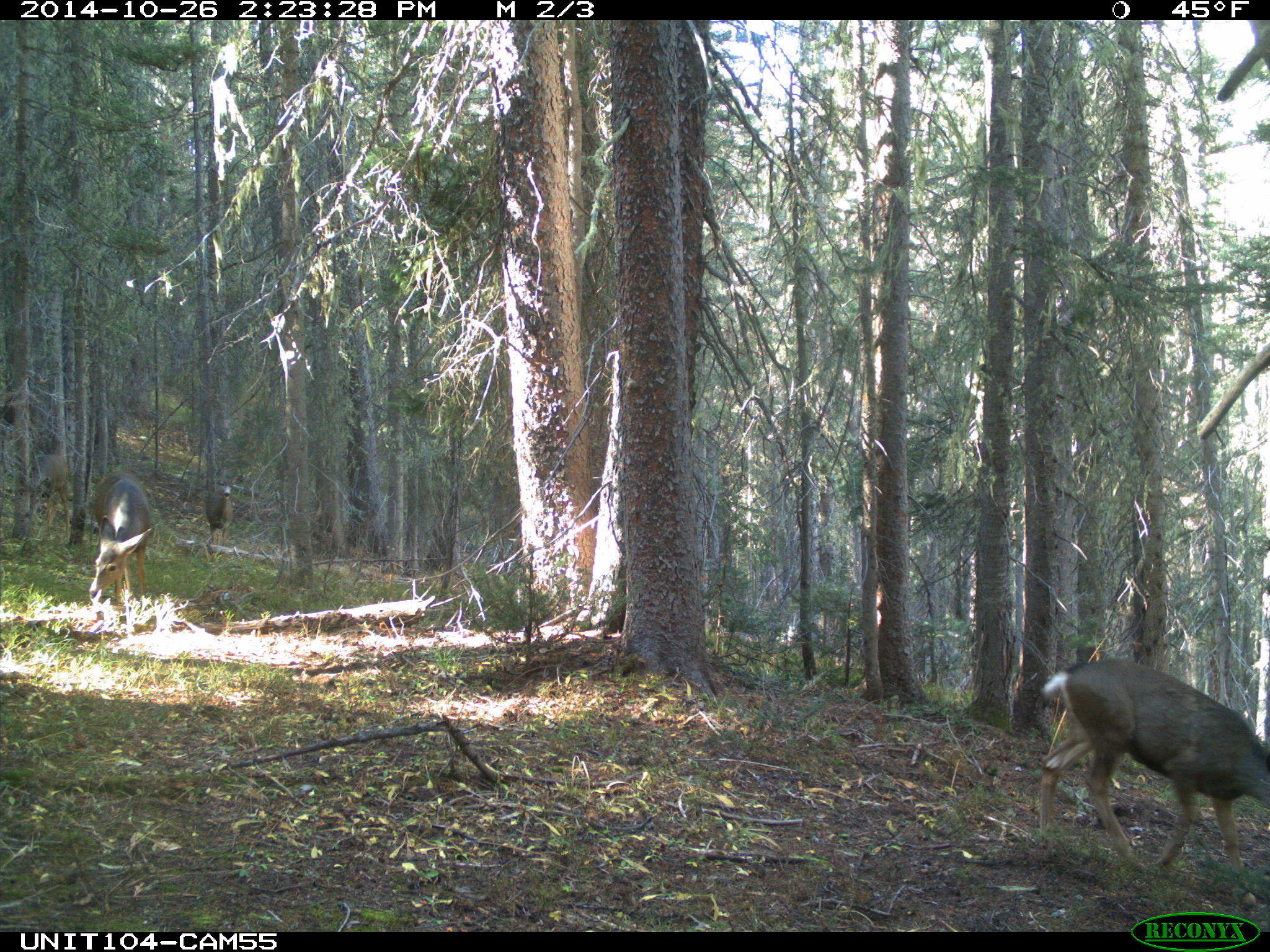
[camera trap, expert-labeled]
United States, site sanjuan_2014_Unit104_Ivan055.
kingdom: Animalia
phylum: Chordata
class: Mammalia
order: Artiodactyla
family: Cervidae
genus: Odocoileus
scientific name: Odocoileus hemionus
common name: mule deer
Odocoileus hemionus (mule deer).